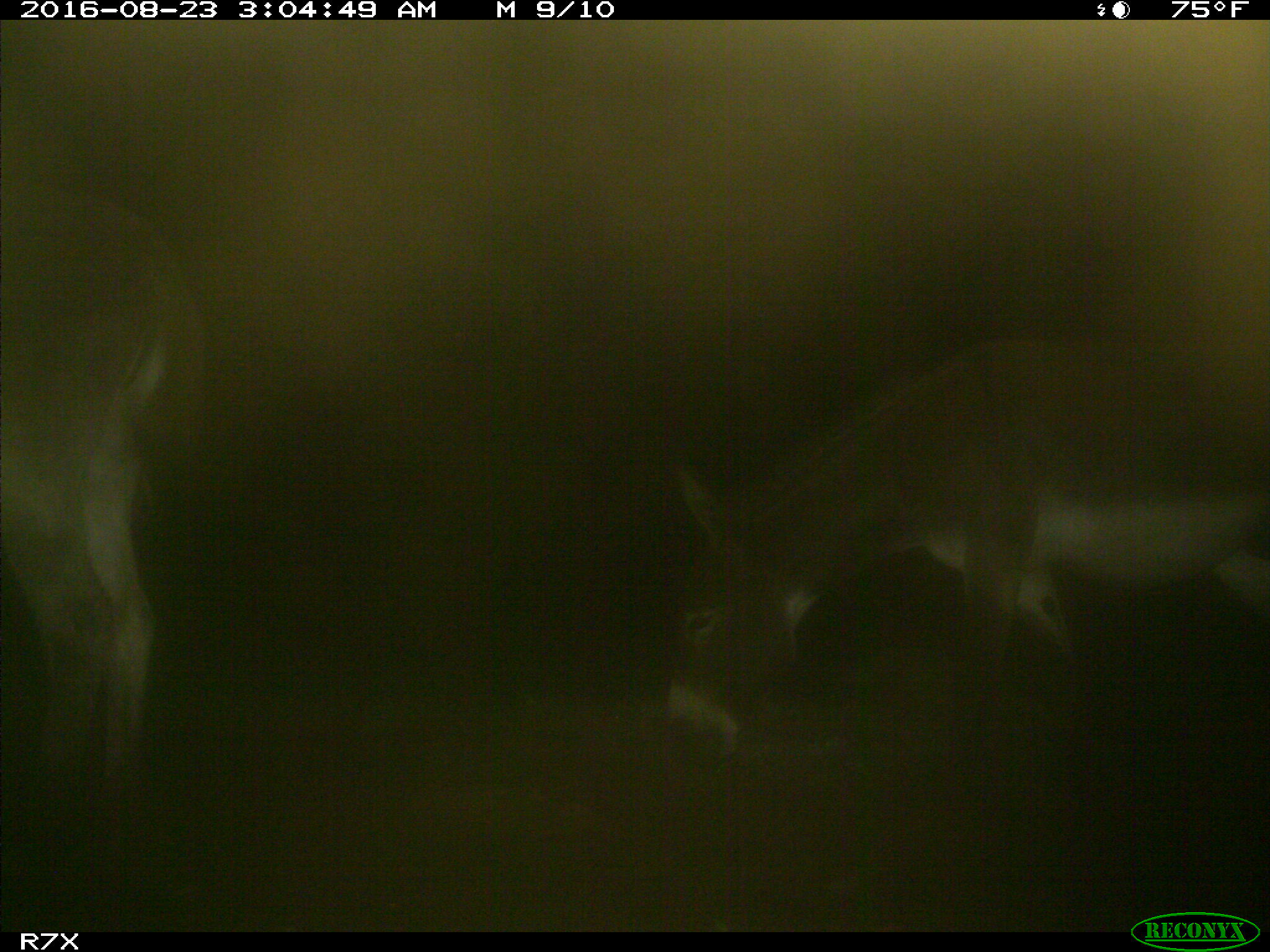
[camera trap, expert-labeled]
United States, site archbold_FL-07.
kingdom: Animalia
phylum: Chordata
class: Mammalia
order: Perissodactyla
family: Equidae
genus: Equus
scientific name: Equus africanus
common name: african wild ass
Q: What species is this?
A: Equus africanus (african wild ass).